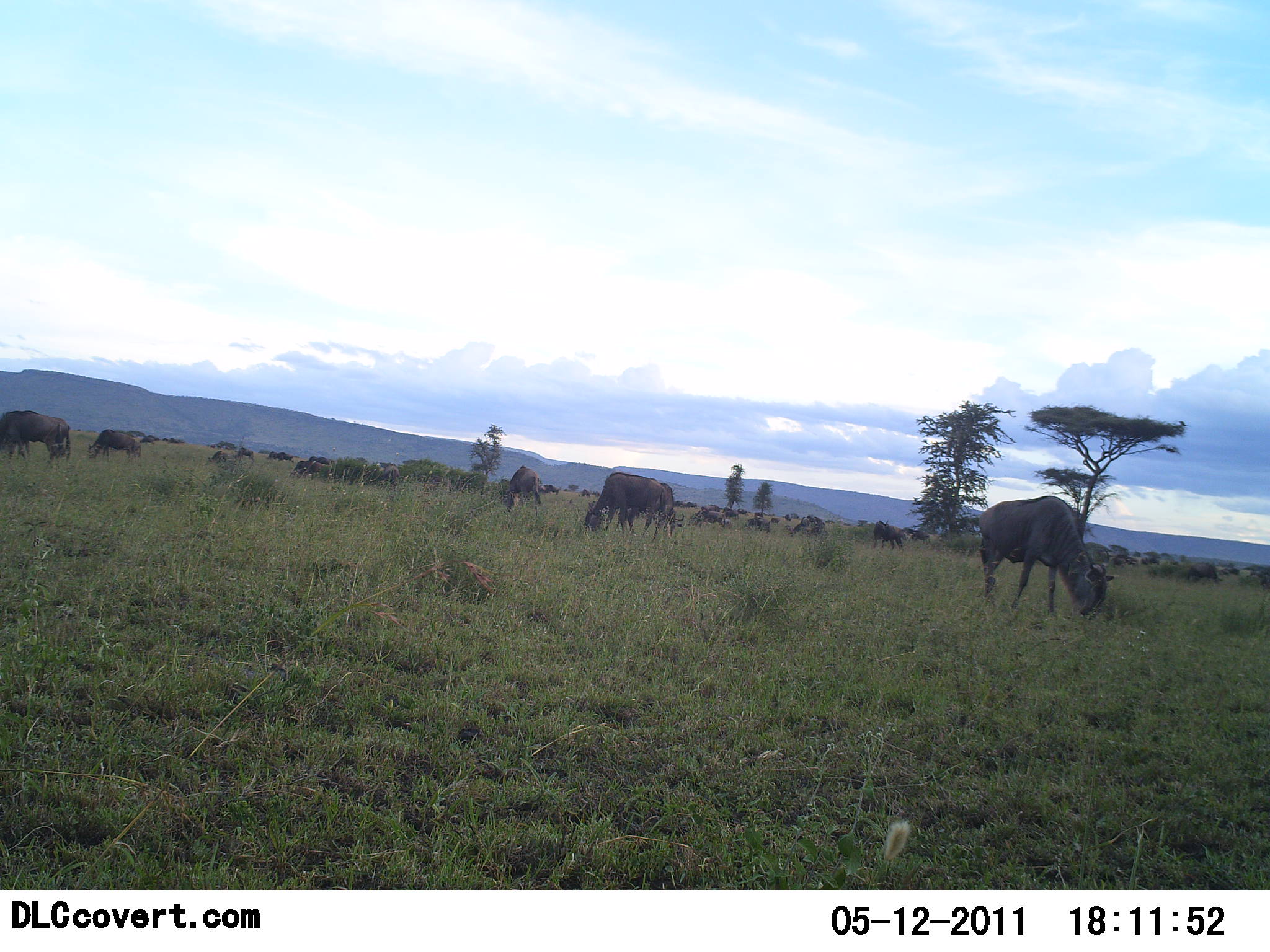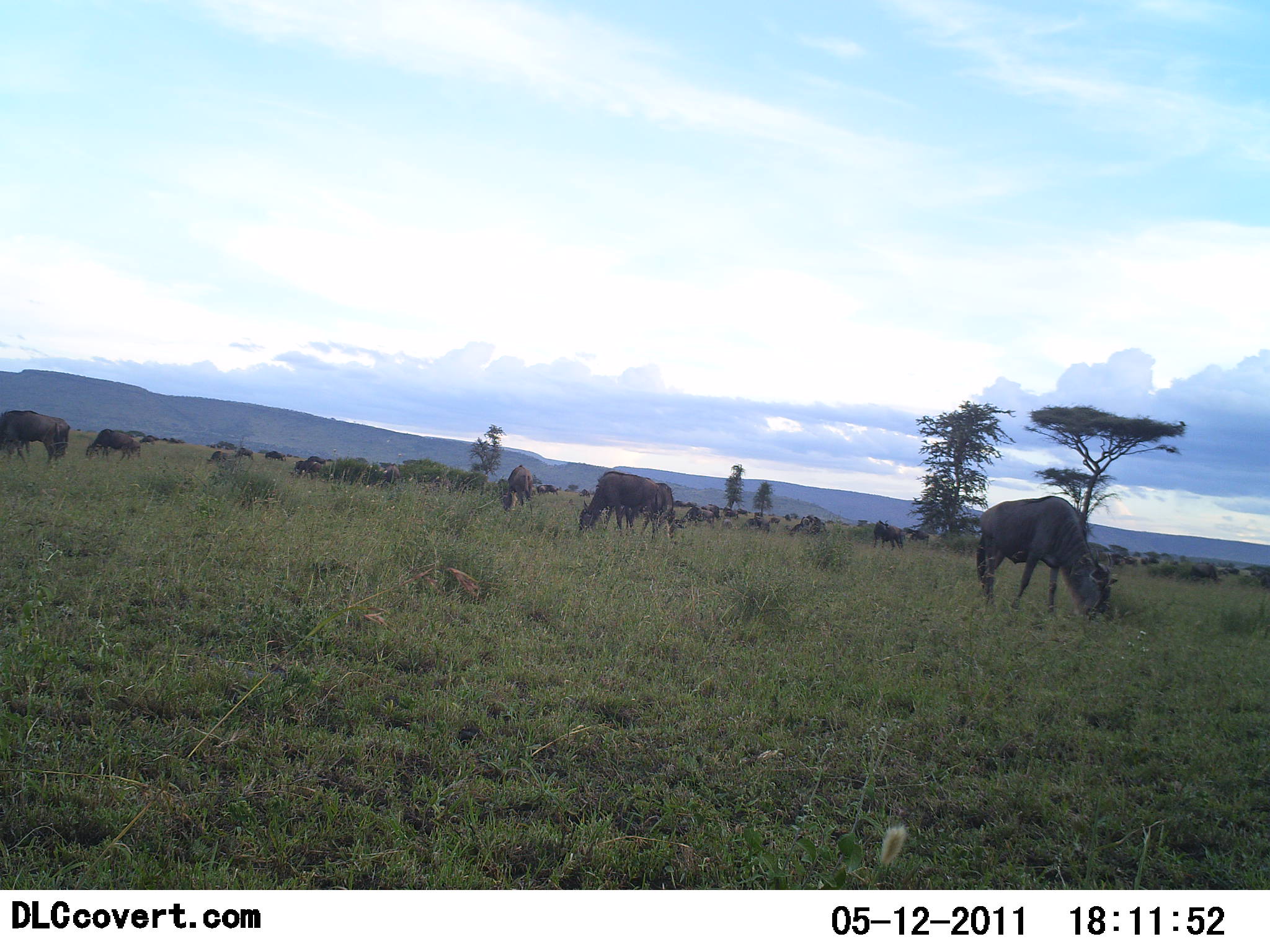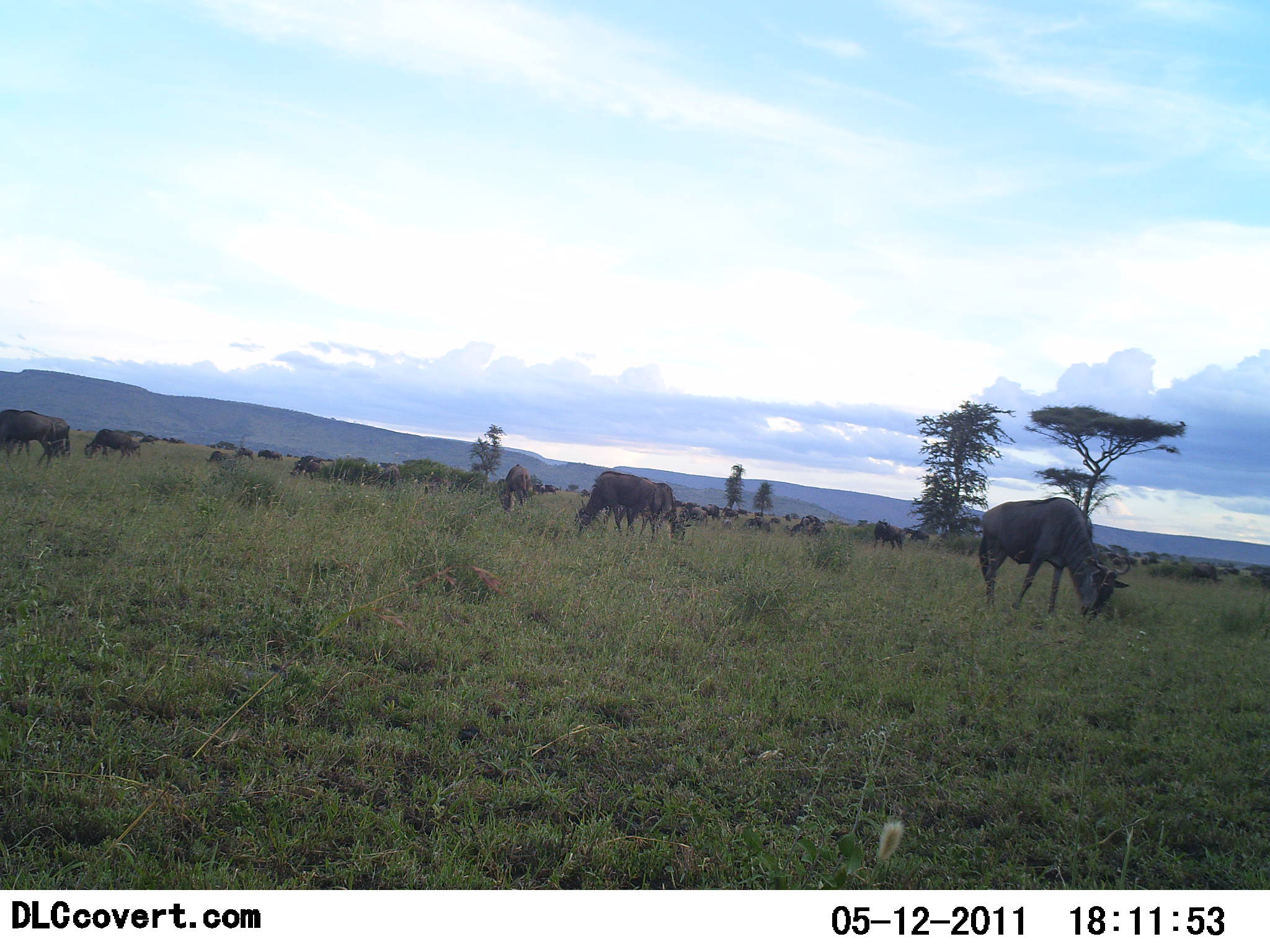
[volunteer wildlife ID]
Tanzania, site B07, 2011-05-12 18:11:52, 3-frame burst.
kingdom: Animalia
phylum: Chordata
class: Mammalia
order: Artiodactyla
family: Bovidae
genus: Connochaetes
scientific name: Connochaetes taurinus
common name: blue wildebeest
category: wildebeest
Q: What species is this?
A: Wildebeest (blue wildebeest) (Connochaetes taurinus).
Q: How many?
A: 11-50.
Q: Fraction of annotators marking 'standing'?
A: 42%.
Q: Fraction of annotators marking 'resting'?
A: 0%.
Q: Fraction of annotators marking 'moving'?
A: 17%.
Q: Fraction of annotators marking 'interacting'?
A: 0%.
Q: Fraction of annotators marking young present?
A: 0%.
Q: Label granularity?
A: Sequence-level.